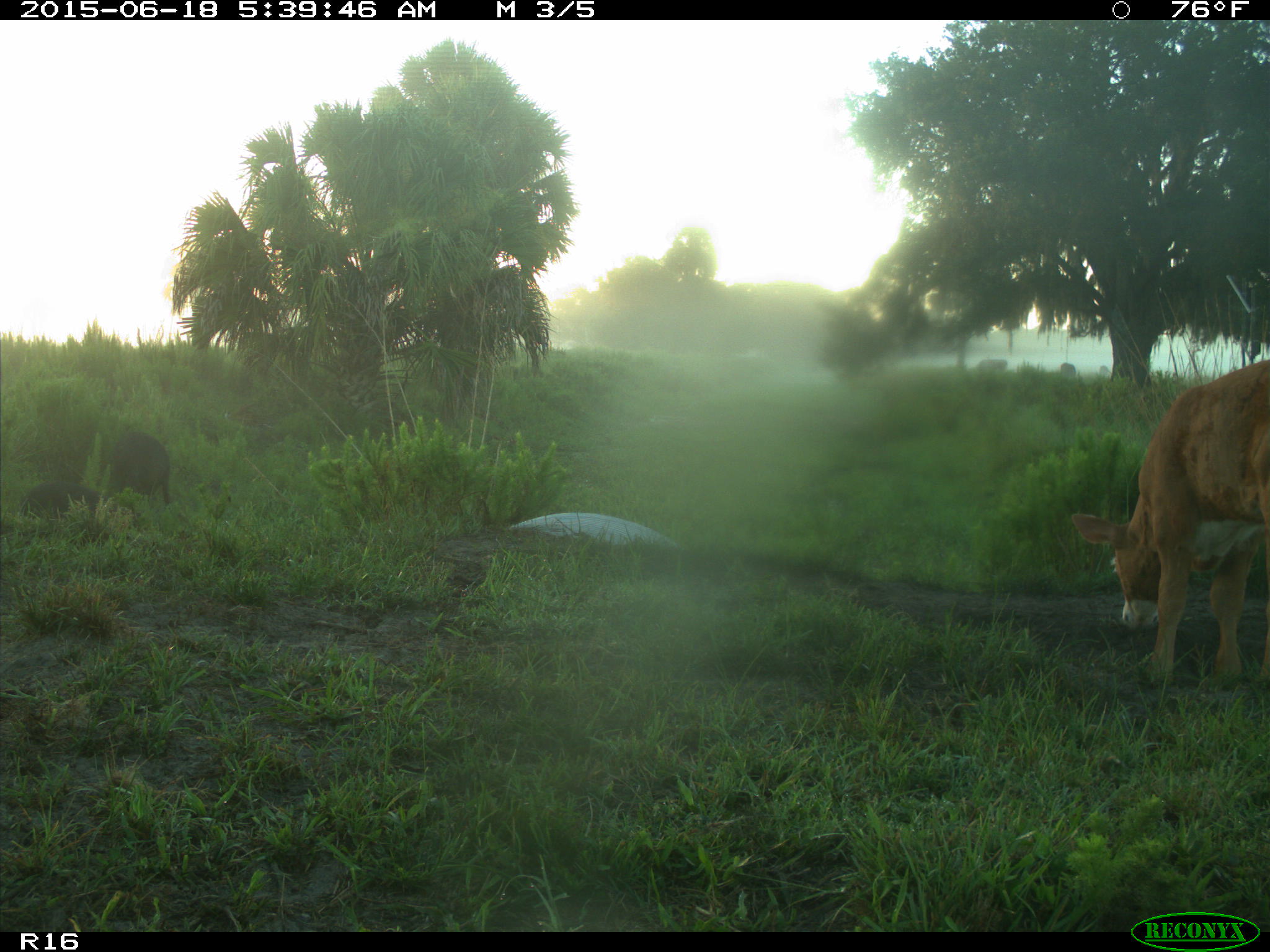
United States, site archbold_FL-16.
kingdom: Animalia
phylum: Chordata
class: Mammalia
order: Artiodactyla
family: Suidae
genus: Sus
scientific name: Sus scrofa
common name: wild boar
Sus scrofa (wild boar).